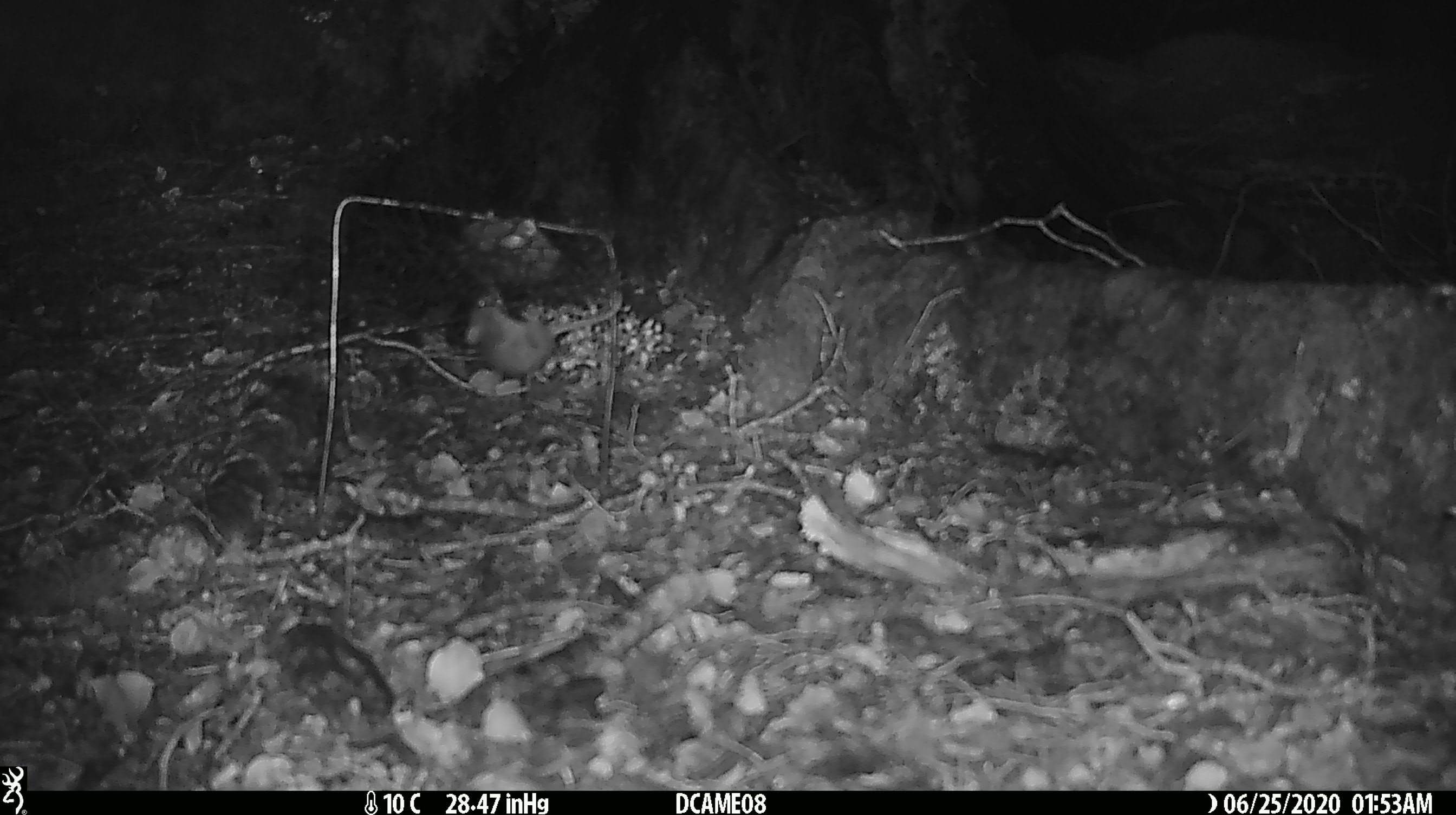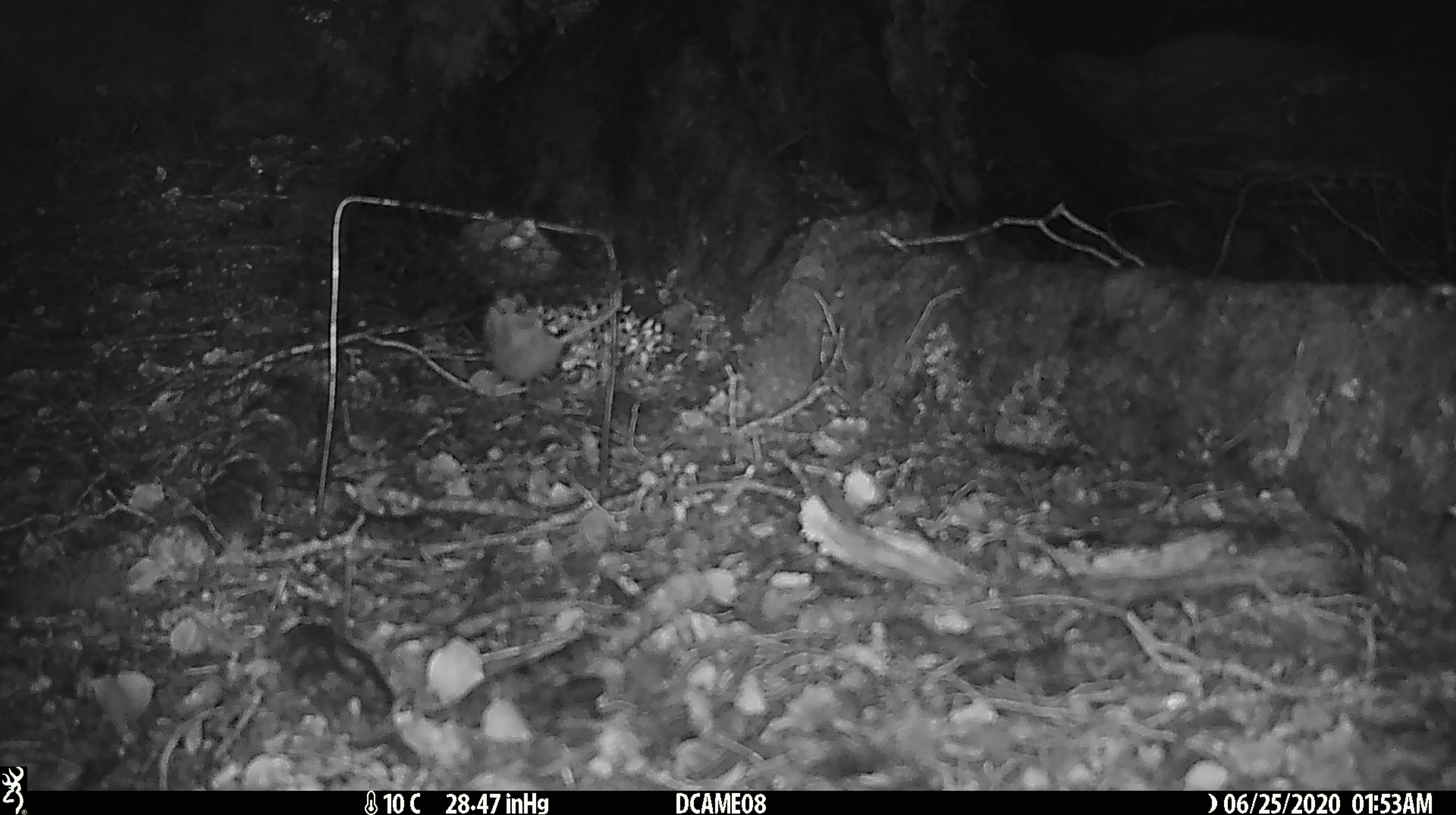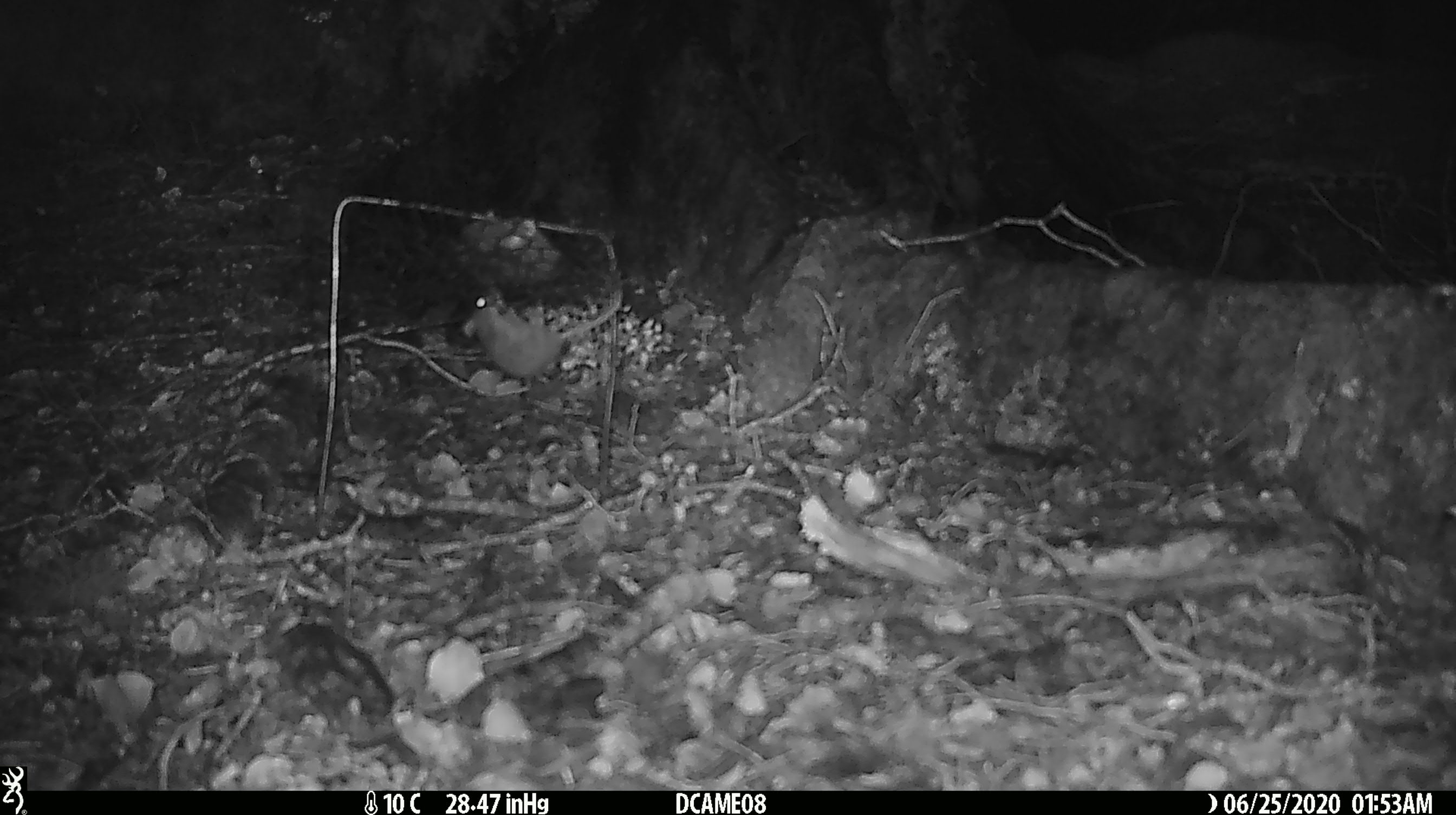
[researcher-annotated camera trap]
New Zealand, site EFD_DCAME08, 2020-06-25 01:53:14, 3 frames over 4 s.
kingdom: Animalia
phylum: Chordata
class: Mammalia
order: Rodentia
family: Muridae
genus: Mus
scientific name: Mus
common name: mouse